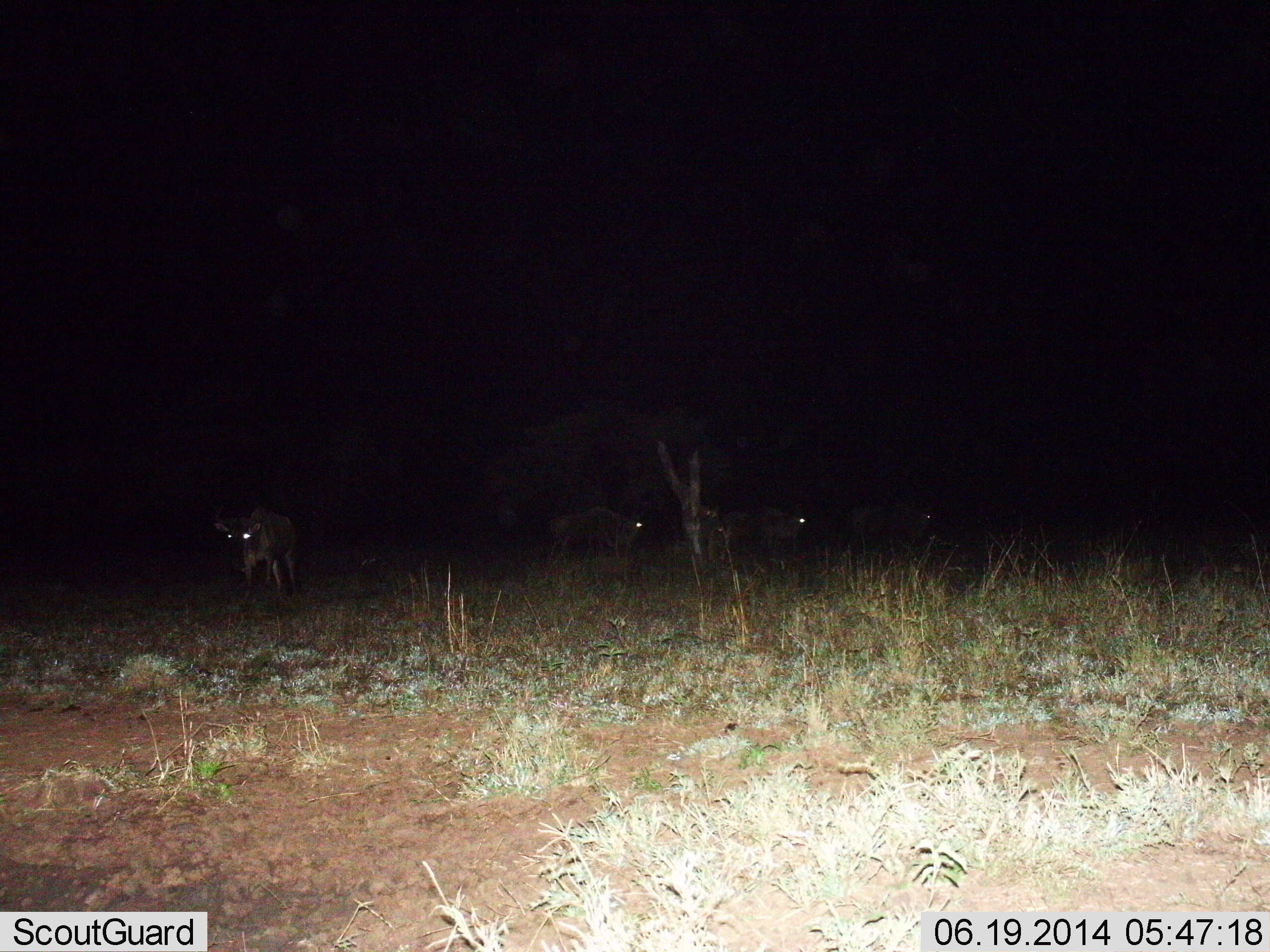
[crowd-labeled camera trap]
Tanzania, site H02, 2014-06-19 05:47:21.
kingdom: Animalia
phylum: Chordata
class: Mammalia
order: Artiodactyla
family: Bovidae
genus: Connochaetes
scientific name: Connochaetes taurinus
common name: blue wildebeest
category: wildebeest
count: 4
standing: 40%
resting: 0%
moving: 70%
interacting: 0%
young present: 0%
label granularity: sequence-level